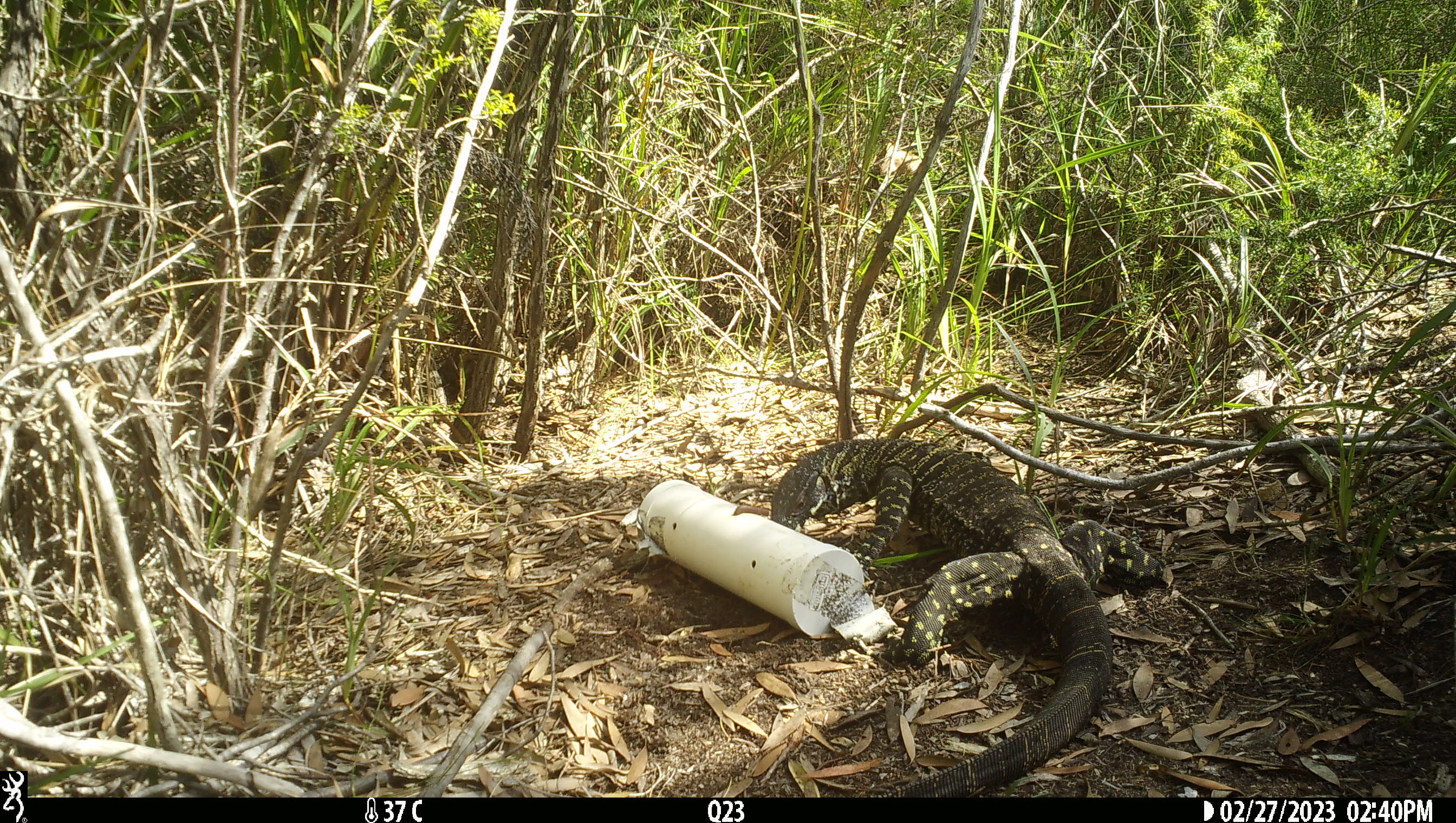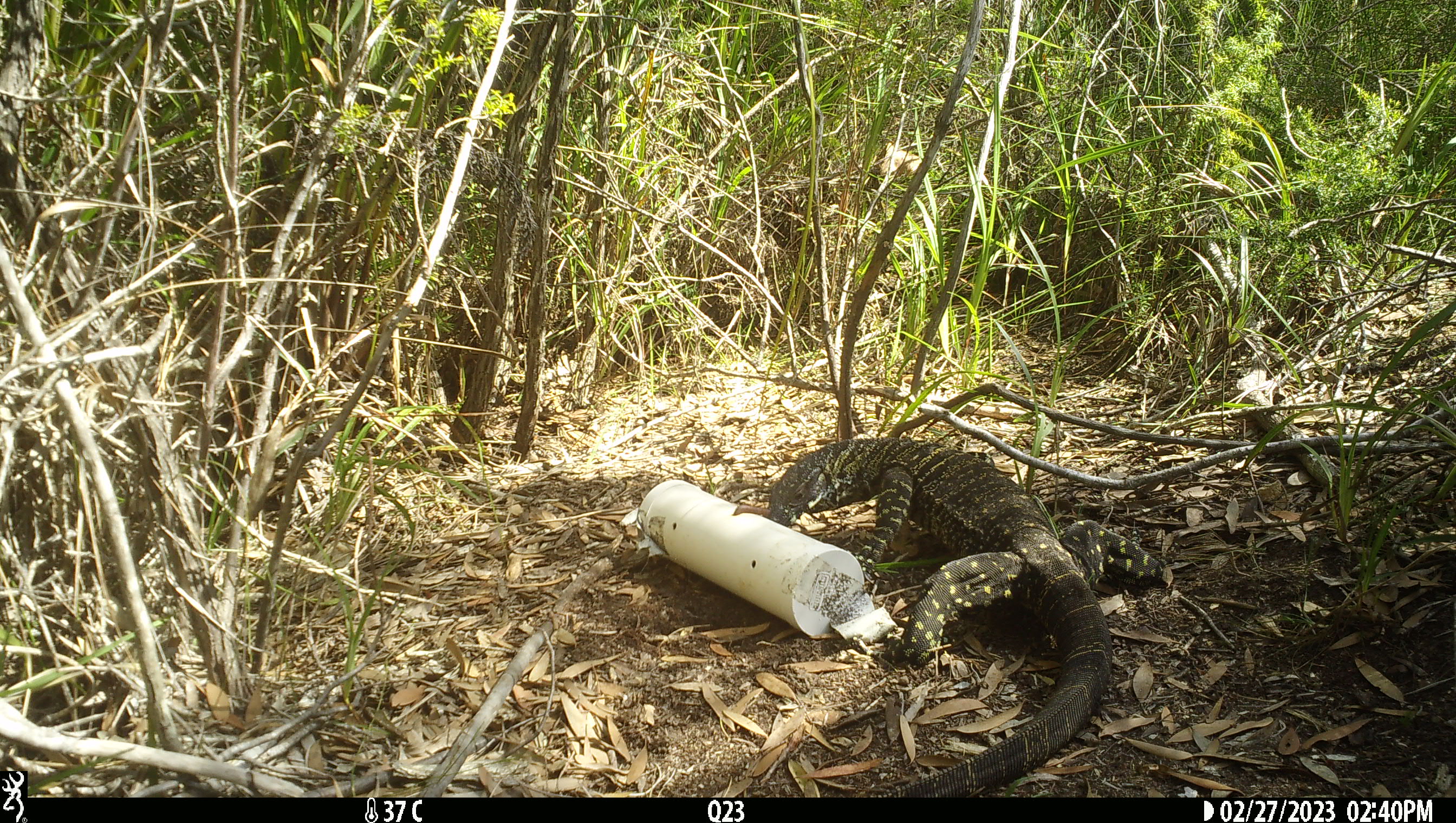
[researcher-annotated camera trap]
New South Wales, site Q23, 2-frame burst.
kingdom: Animalia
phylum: Chordata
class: Reptilia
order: Squamata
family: Varanidae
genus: Varanus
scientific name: Varanus varius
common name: lace monitor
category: goanna